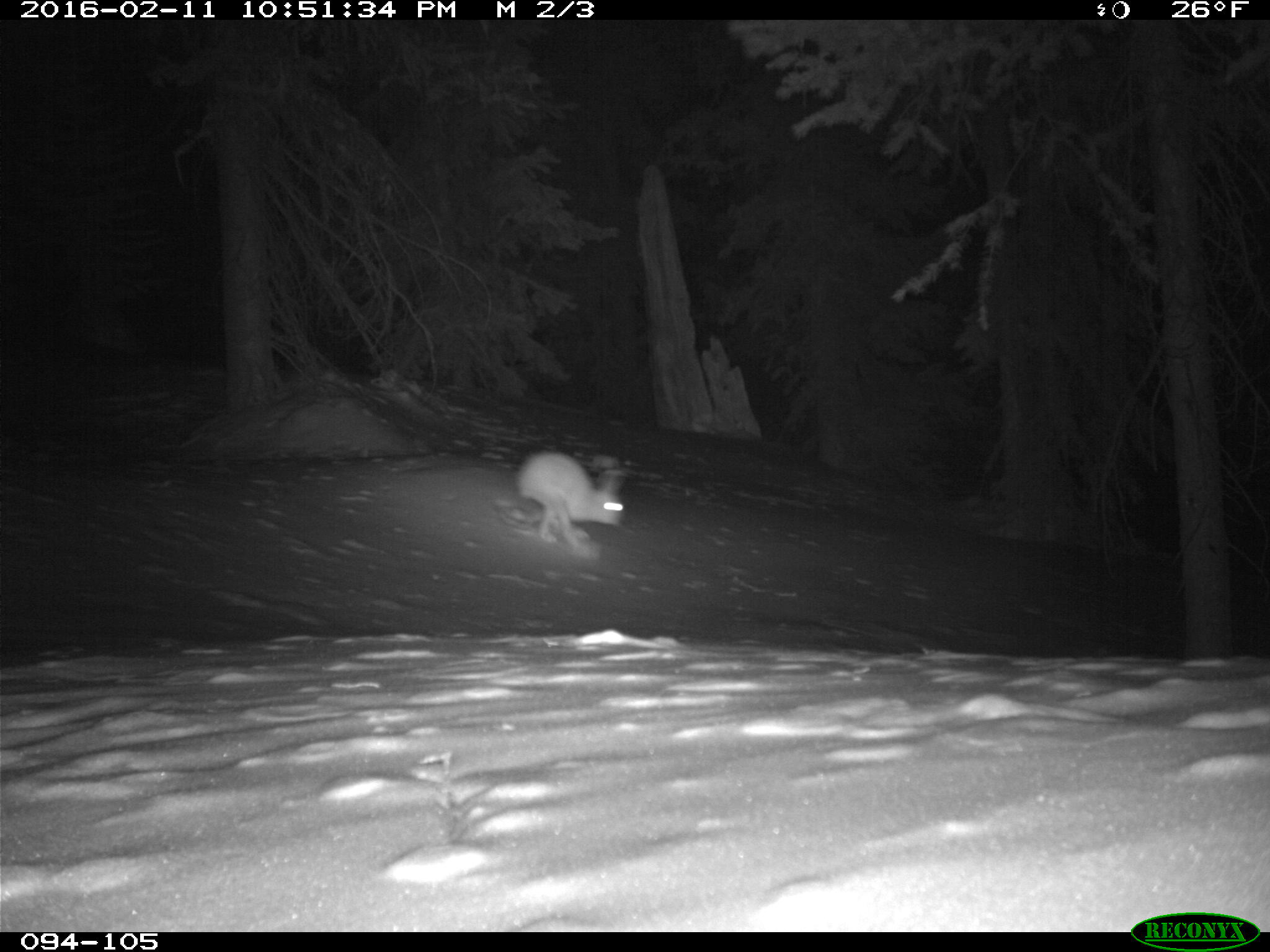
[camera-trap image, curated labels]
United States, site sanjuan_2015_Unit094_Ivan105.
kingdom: Animalia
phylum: Chordata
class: Mammalia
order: Lagomorpha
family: Leporidae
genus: Lepus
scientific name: Lepus americanus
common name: snowshoe hare